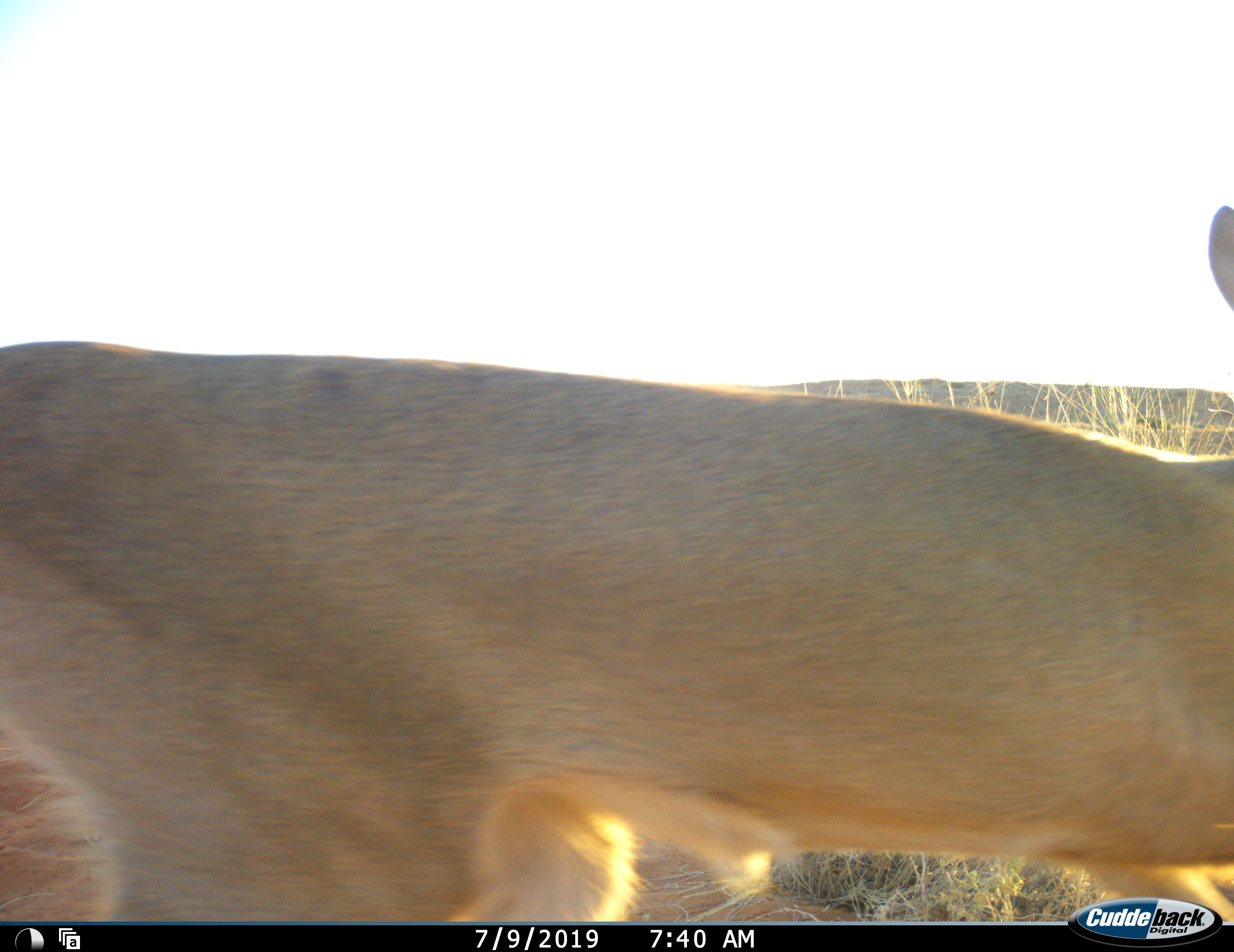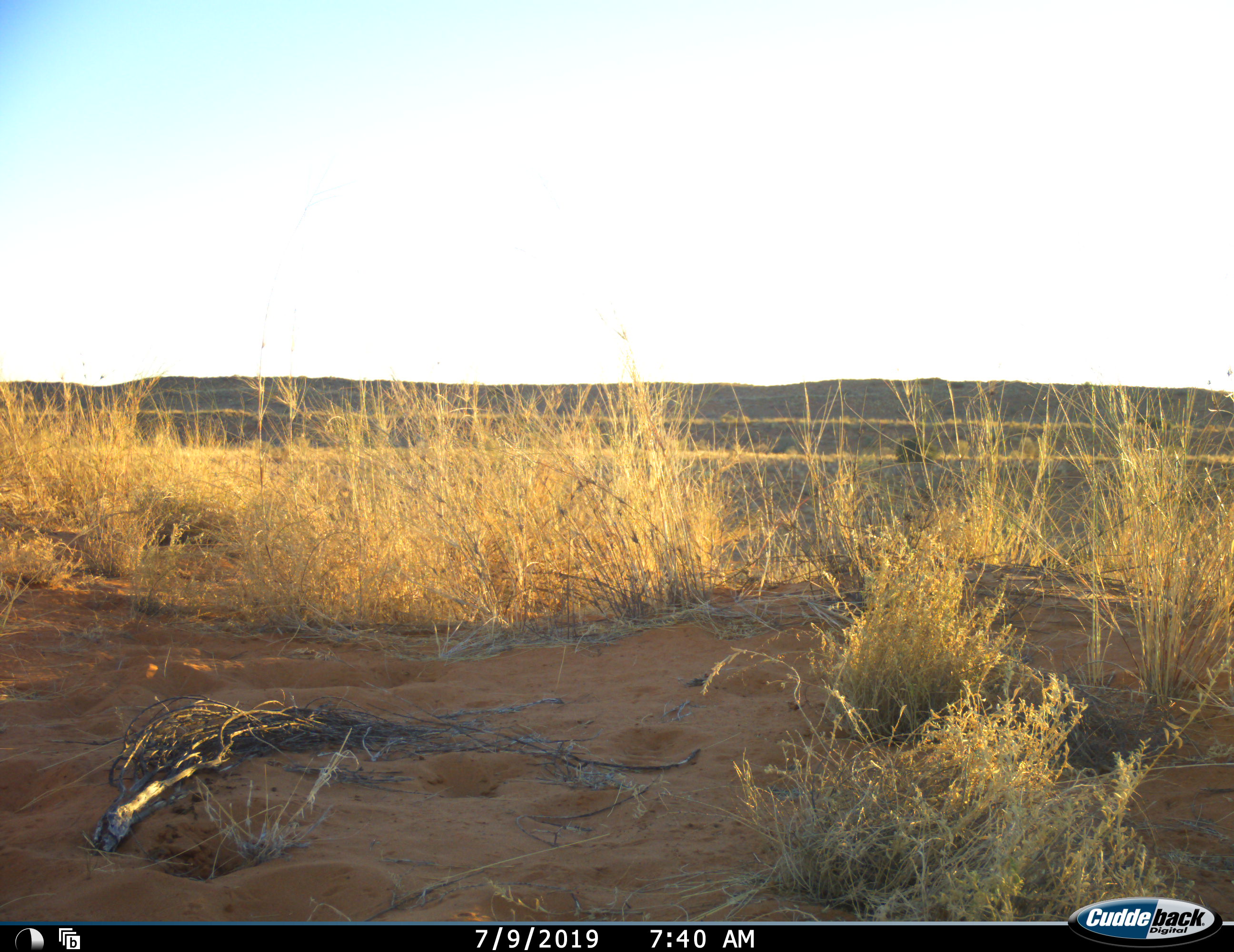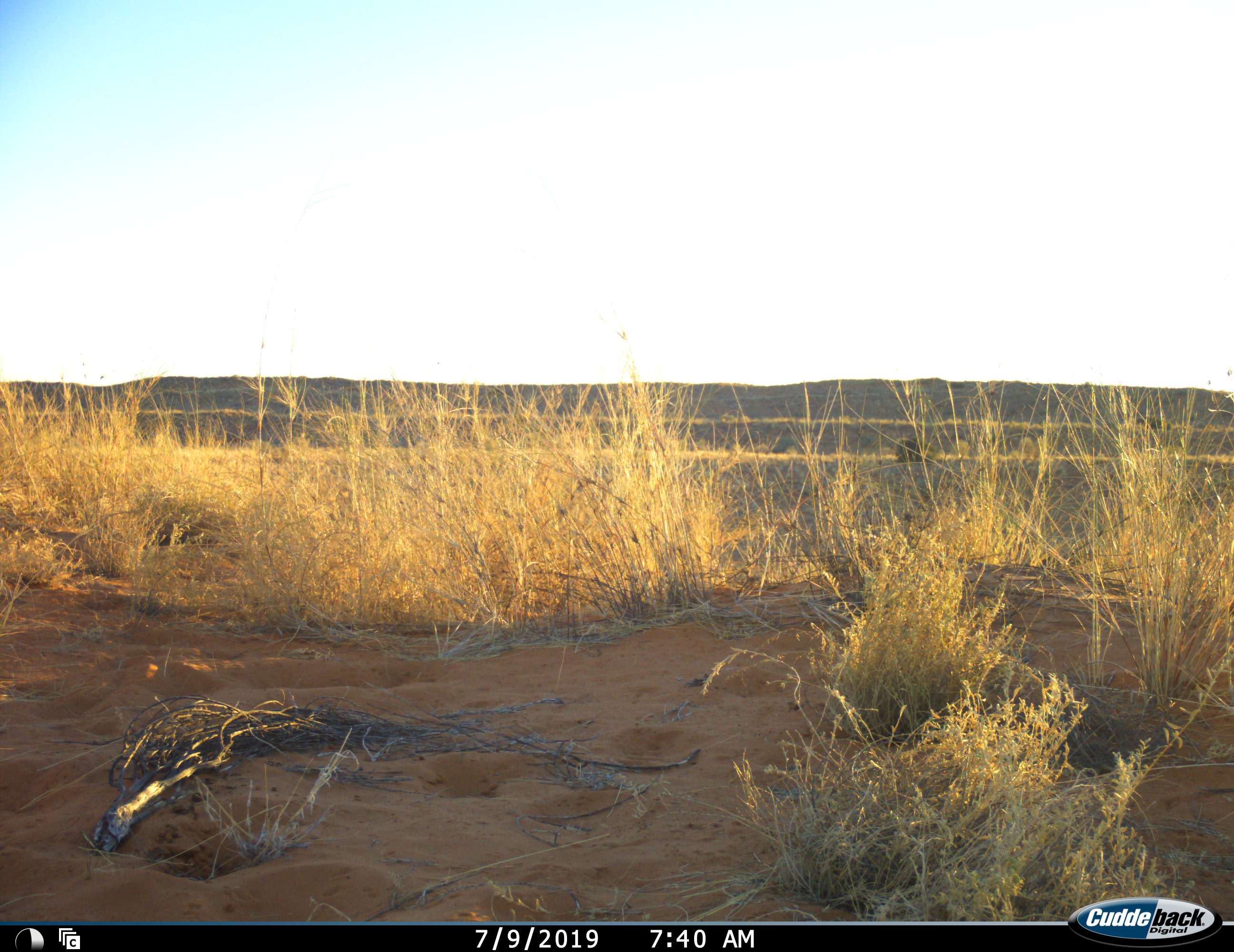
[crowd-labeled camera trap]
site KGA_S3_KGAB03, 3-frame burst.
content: unidentified animal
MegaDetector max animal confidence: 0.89